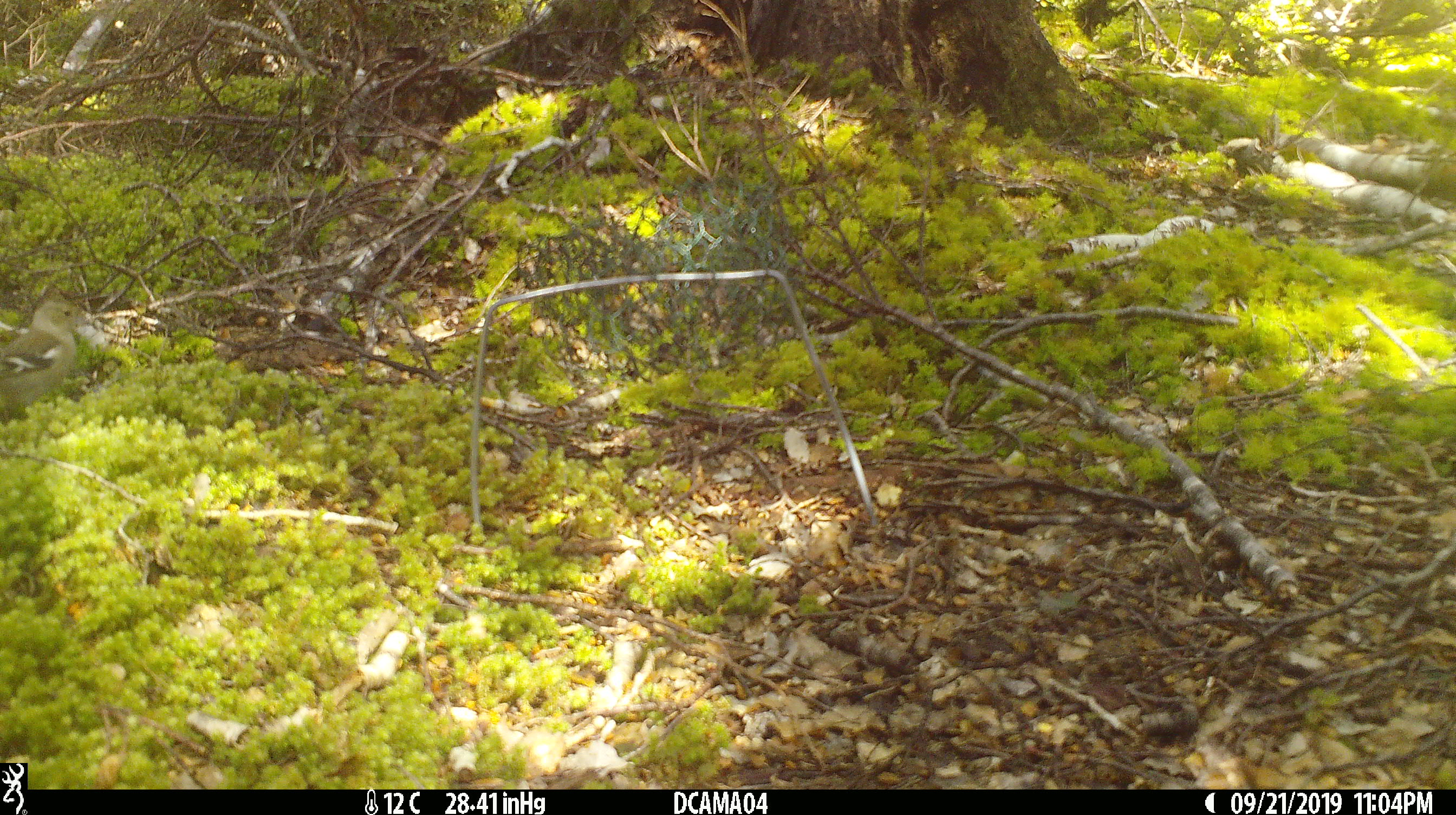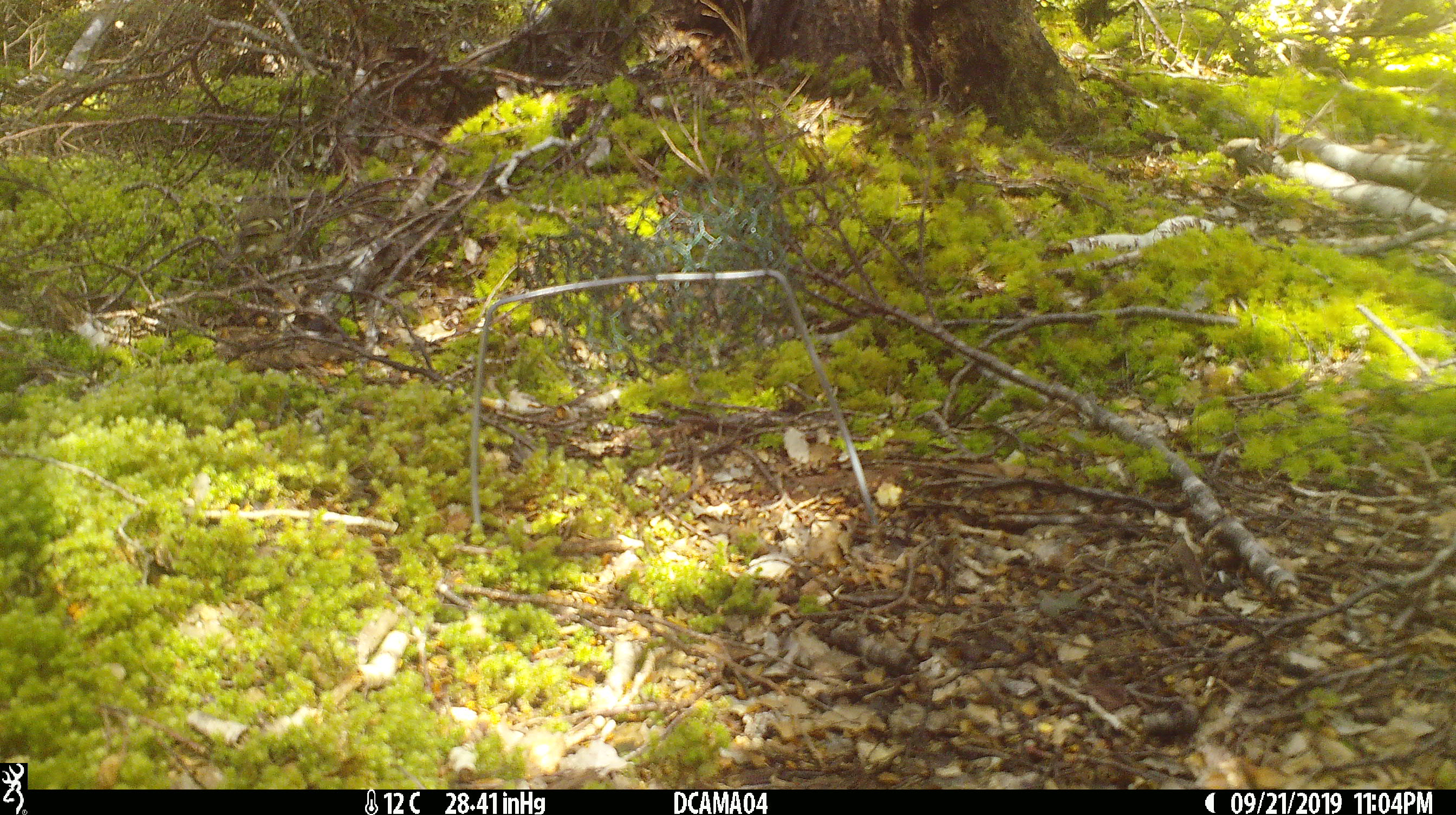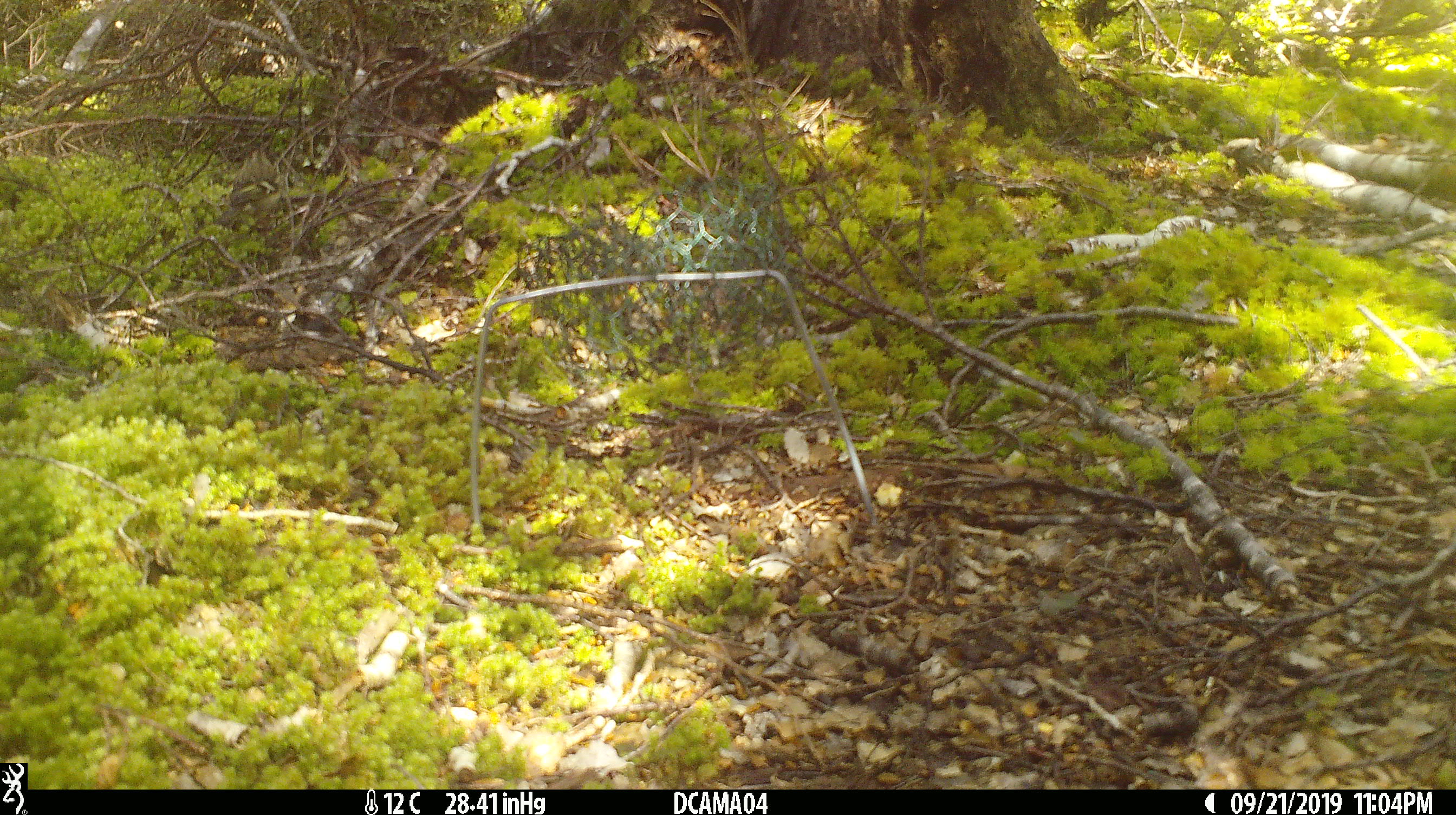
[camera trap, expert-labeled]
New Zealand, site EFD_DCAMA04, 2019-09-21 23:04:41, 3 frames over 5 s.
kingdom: Animalia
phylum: Chordata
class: Aves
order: Passeriformes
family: Fringillidae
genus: Chloris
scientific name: Chloris chloris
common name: greenfinch